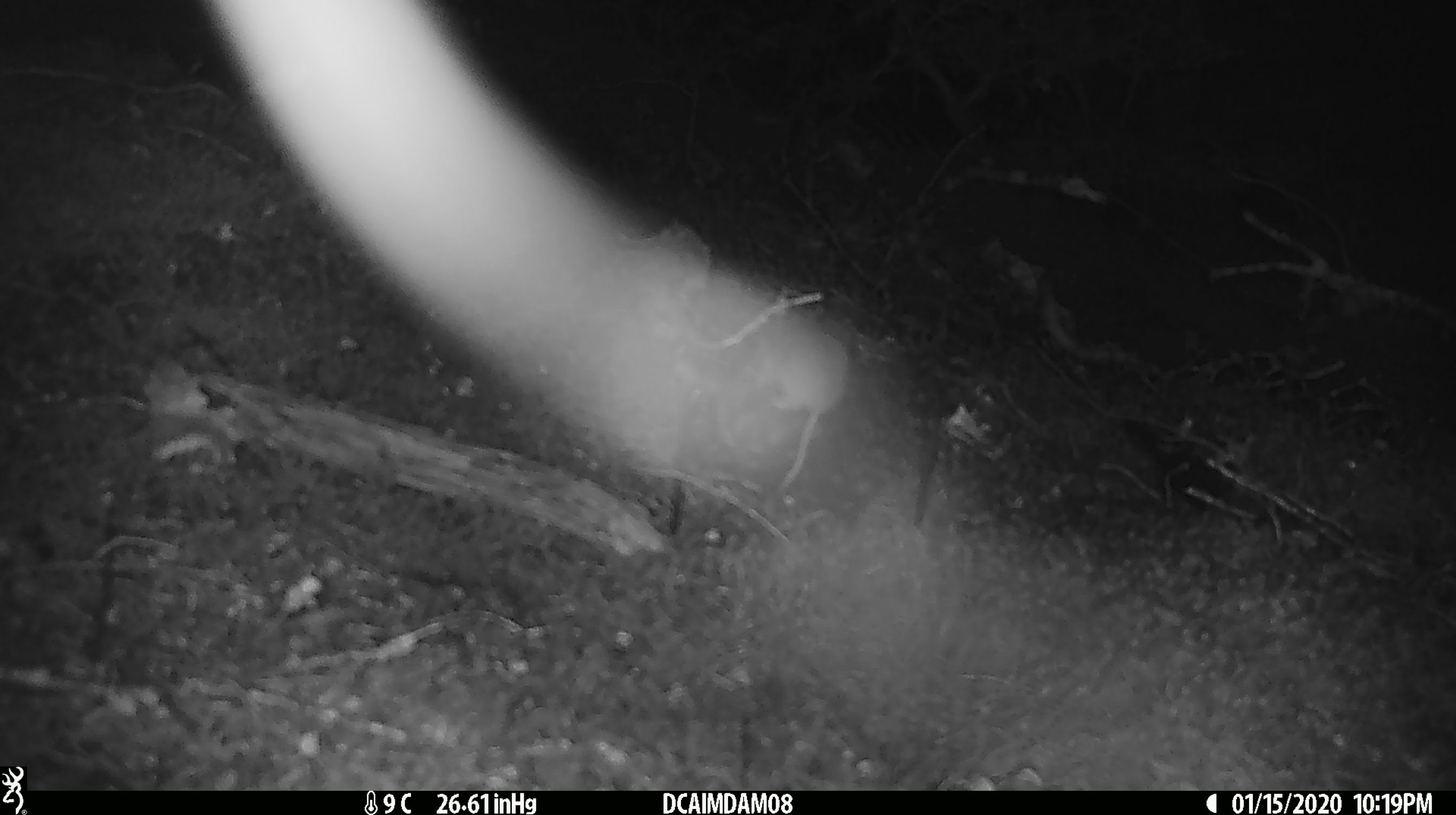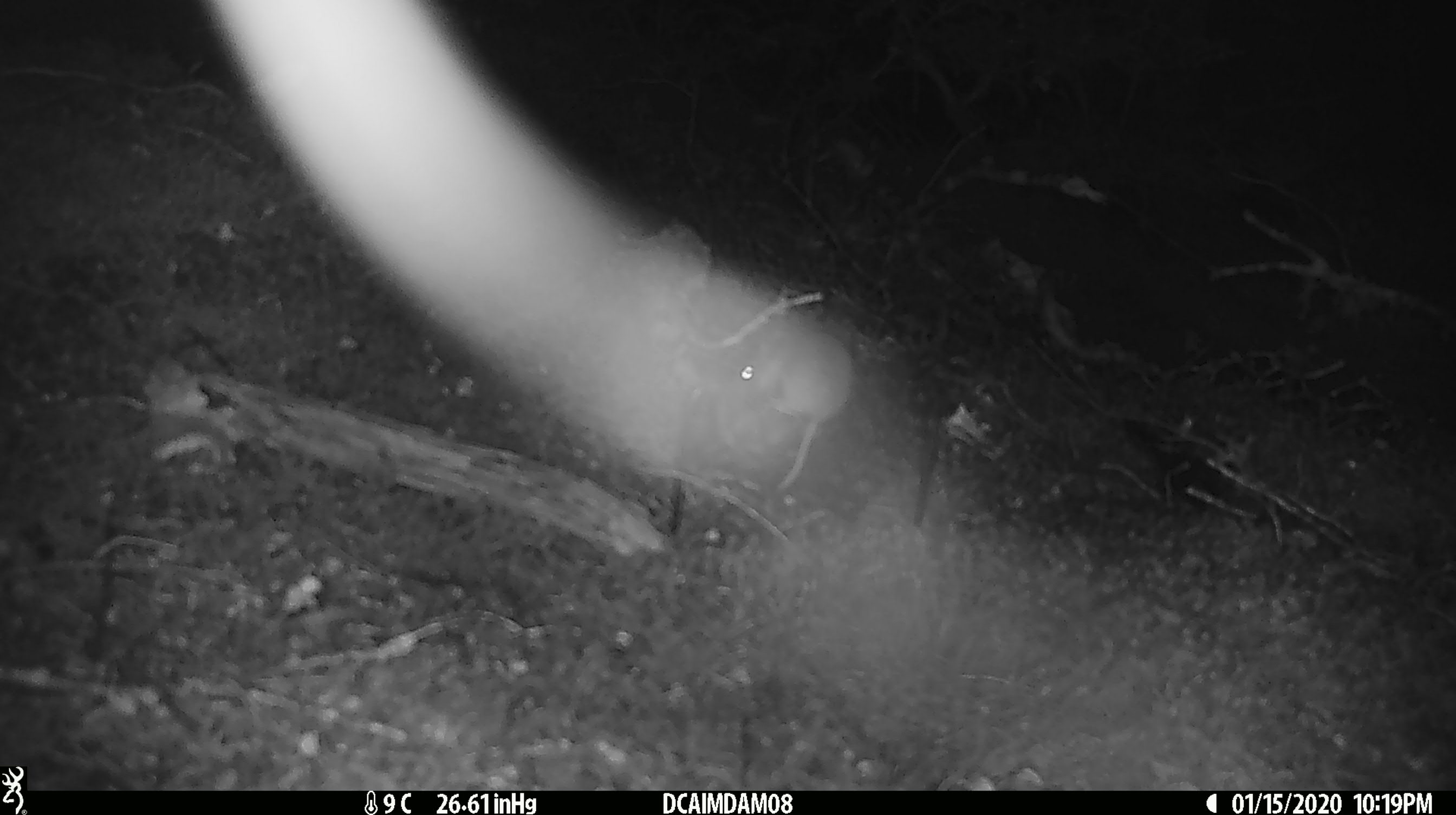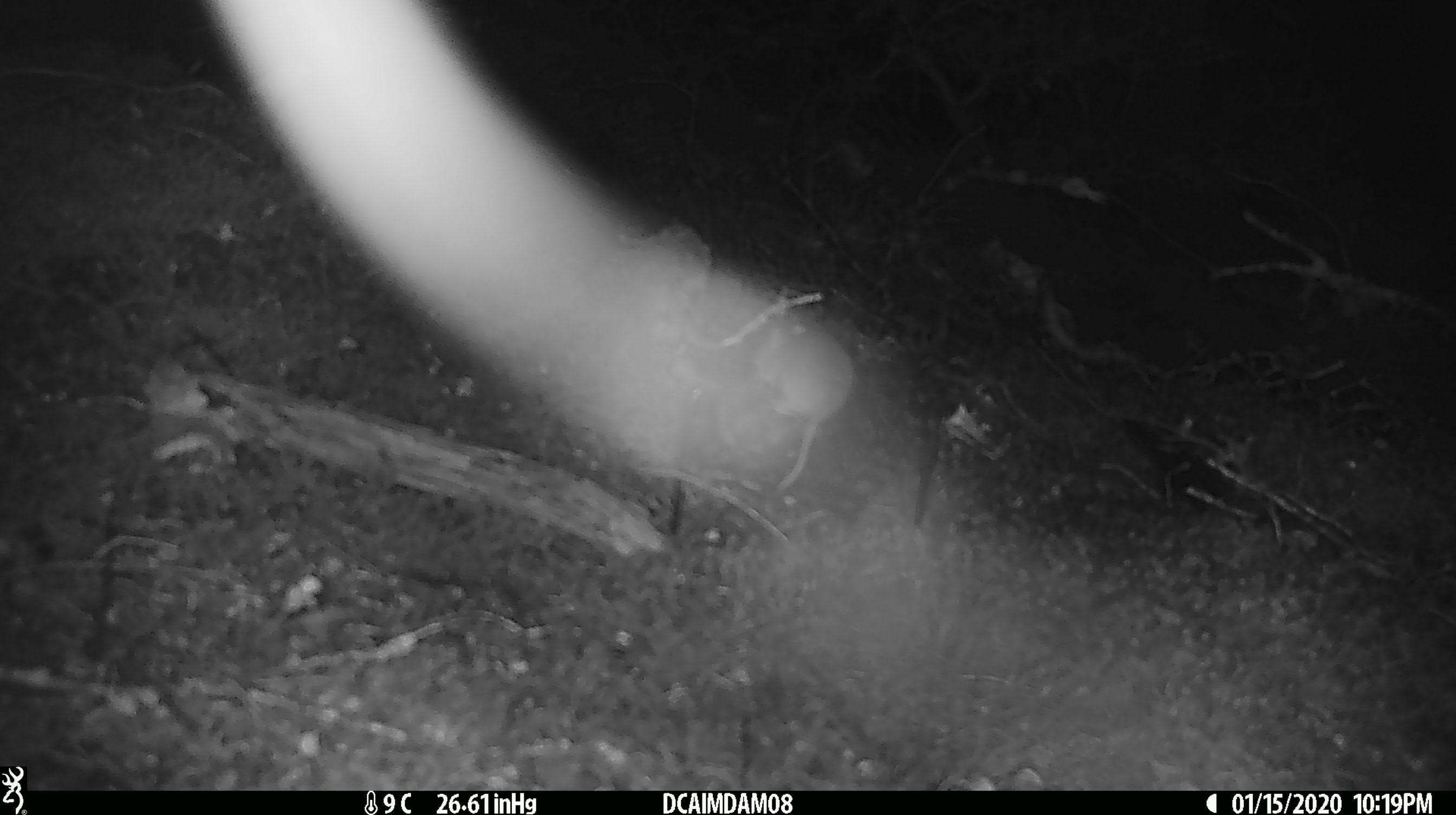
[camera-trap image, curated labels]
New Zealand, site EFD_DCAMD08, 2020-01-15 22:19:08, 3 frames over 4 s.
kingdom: Animalia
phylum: Chordata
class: Mammalia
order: Rodentia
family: Muridae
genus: Mus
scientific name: Mus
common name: mouse